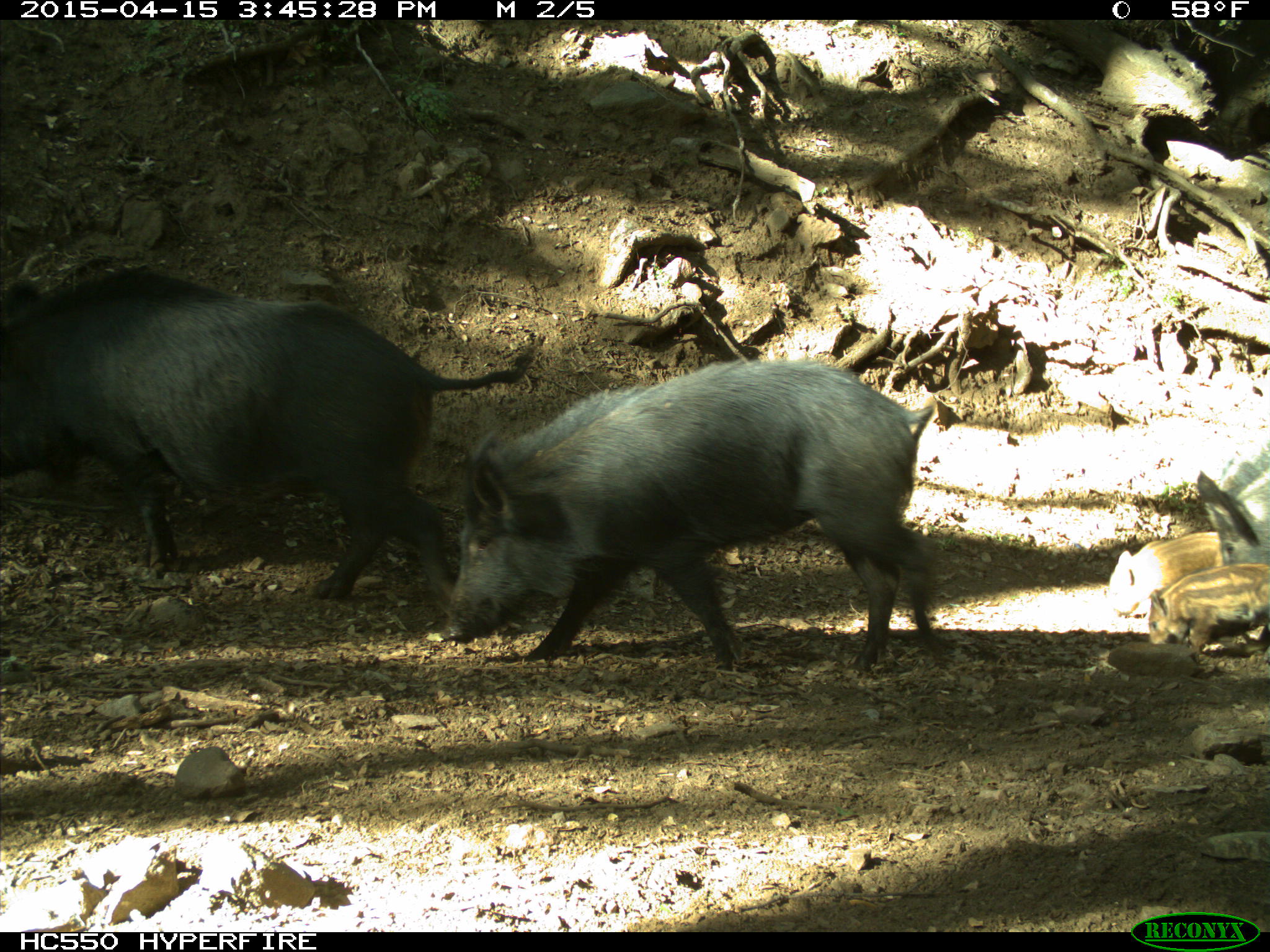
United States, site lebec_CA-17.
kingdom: Animalia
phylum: Chordata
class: Mammalia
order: Artiodactyla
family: Suidae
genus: Sus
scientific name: Sus scrofa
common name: wild boar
Sus scrofa (wild boar).